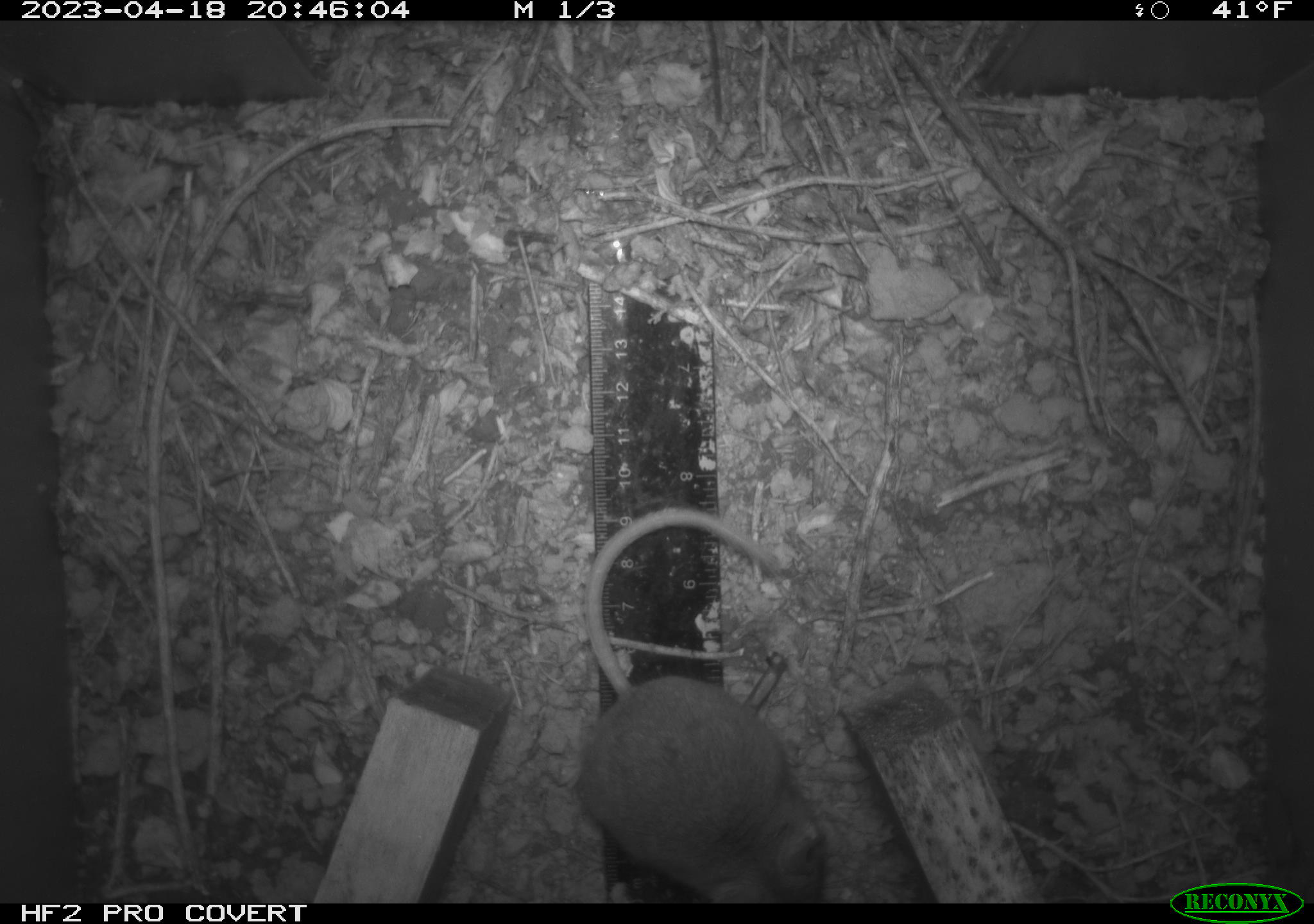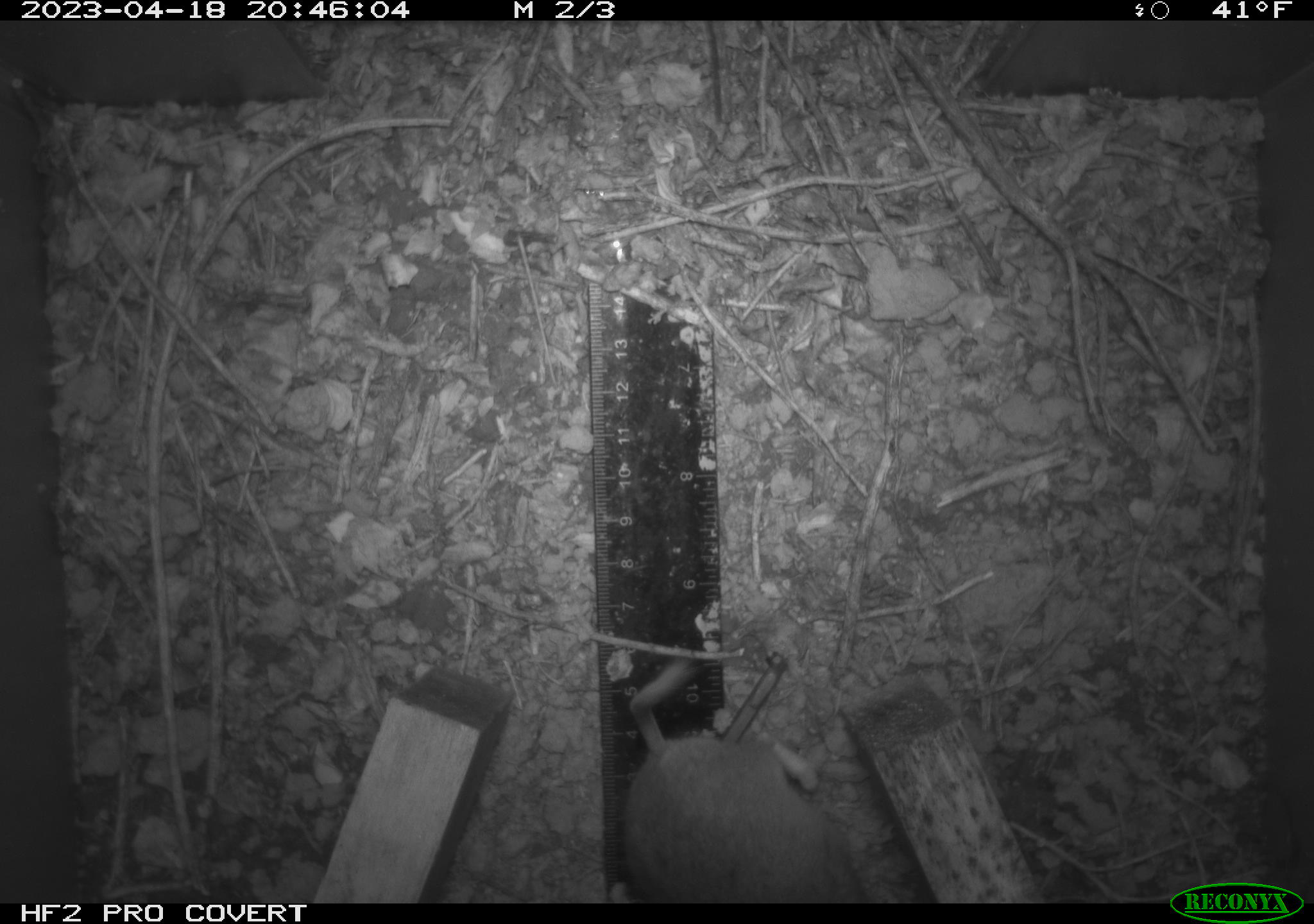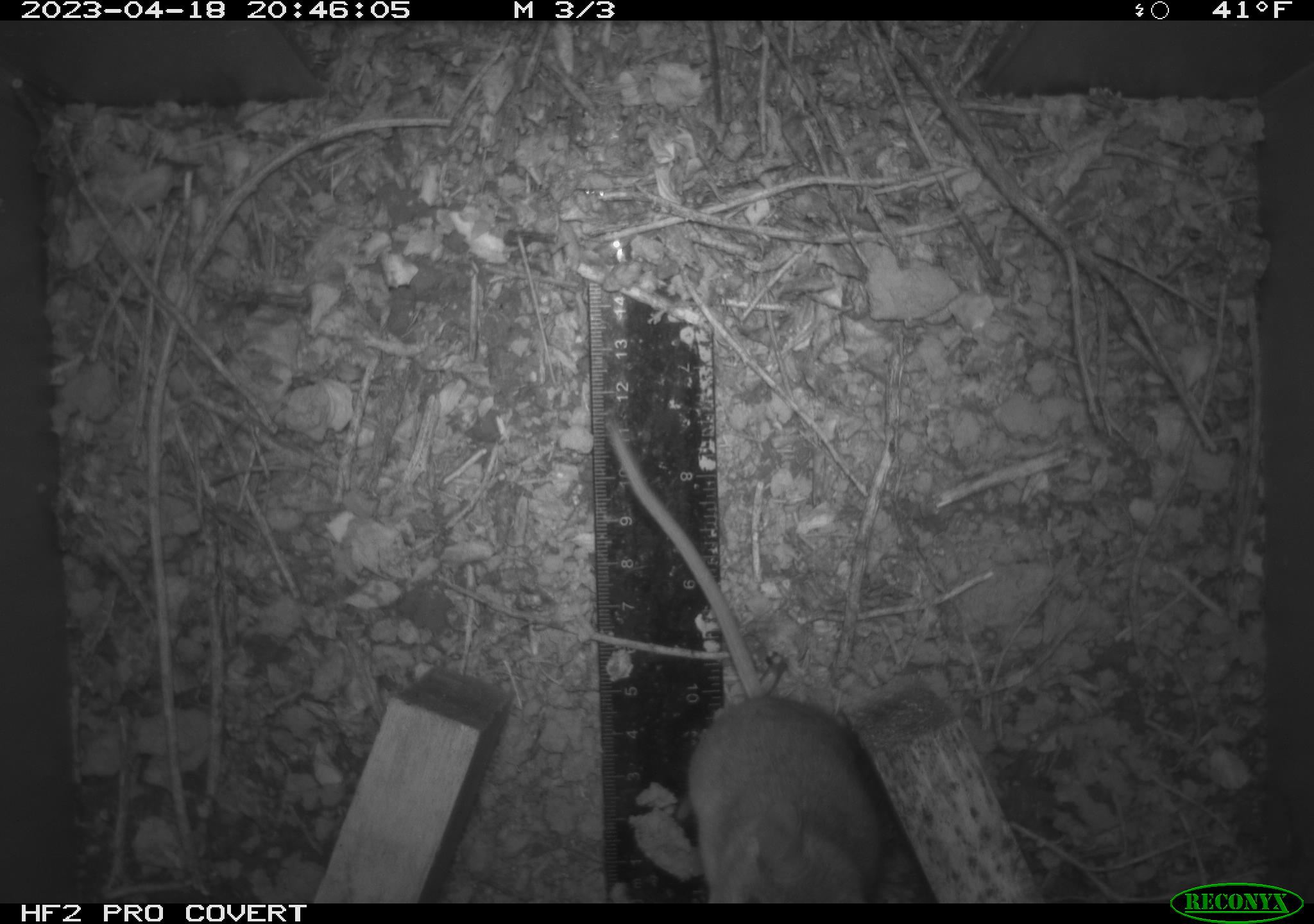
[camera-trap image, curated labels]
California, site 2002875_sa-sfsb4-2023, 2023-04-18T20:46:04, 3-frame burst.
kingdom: Animalia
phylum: Chordata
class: Mammalia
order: Rodentia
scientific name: Rodentia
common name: mouse species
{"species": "mouse species (Rodentia)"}